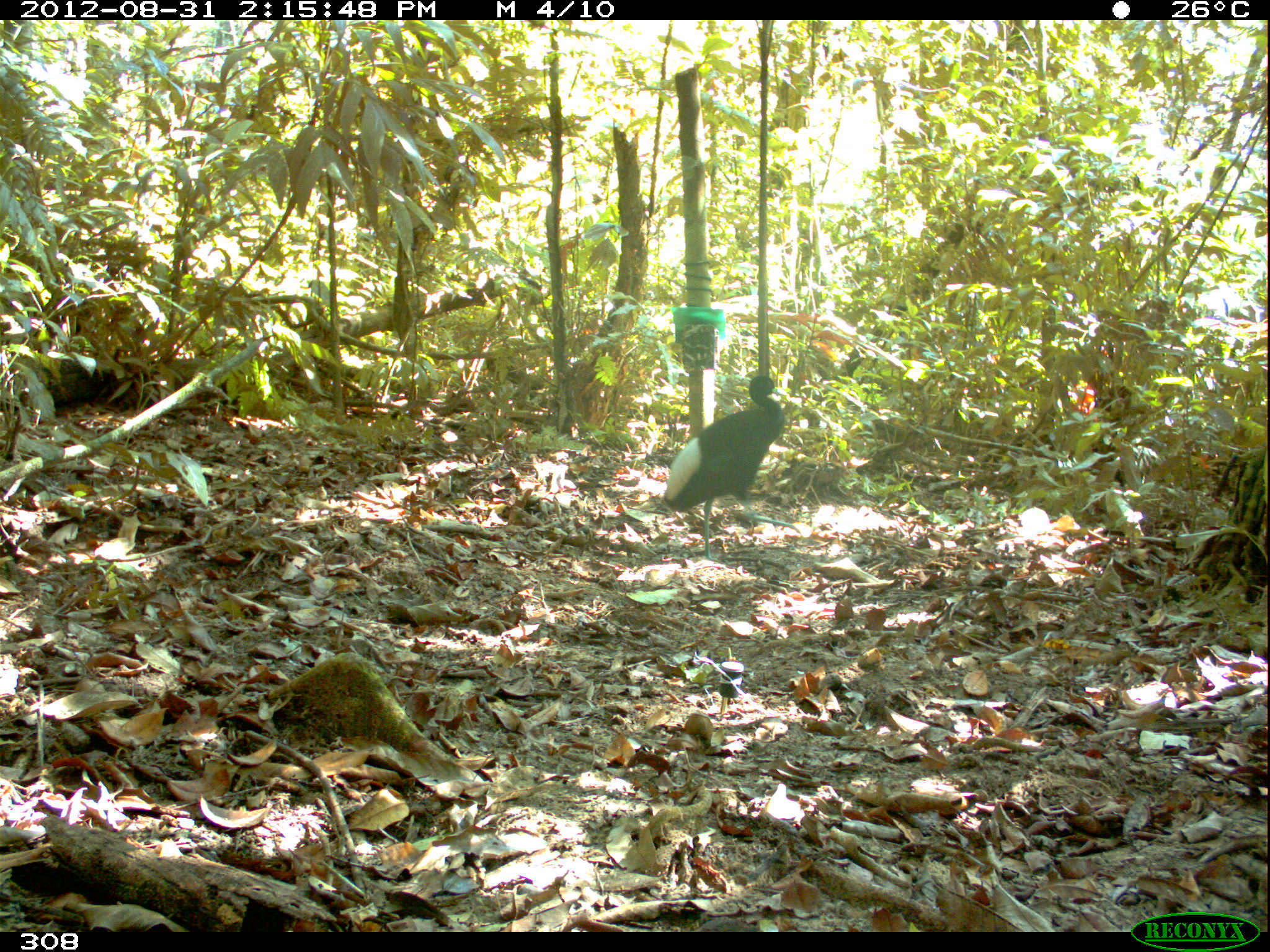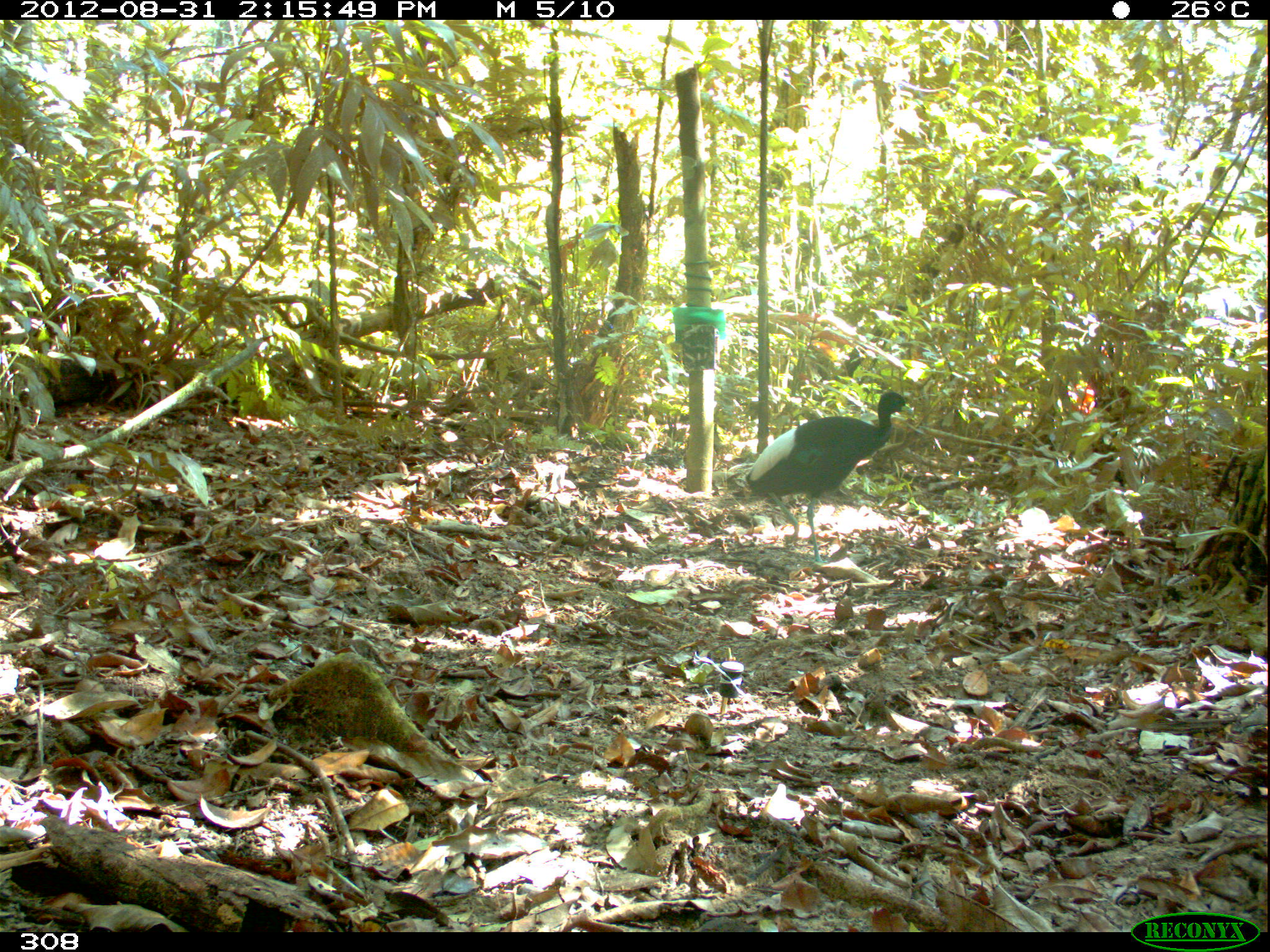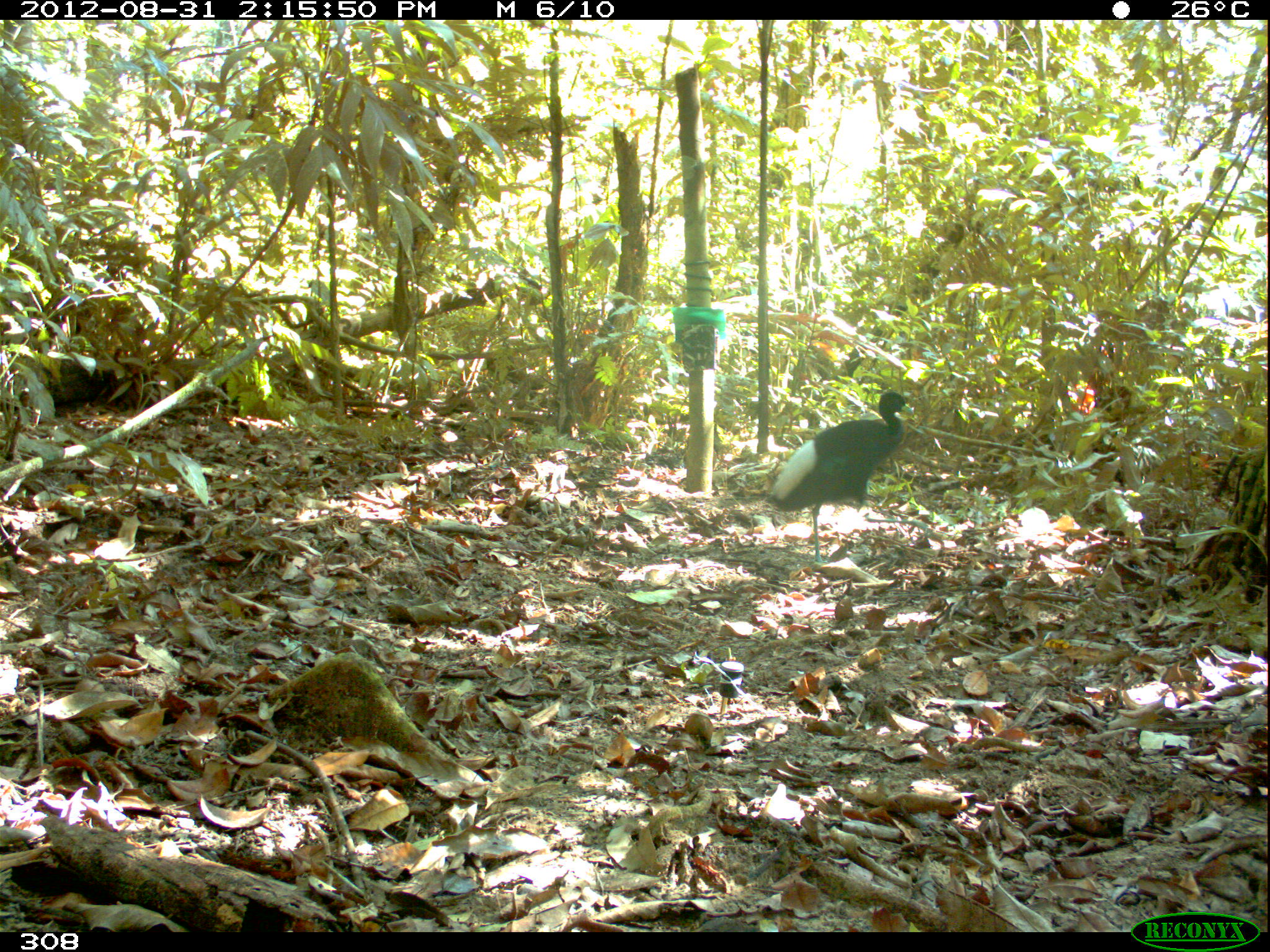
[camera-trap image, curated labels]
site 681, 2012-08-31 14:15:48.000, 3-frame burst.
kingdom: Animalia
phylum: Chordata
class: Aves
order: Gruiformes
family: Psophiidae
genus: Psophia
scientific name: Psophia leucoptera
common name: pale-winged trumpeter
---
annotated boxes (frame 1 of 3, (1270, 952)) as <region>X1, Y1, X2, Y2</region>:
psophia leucoptera: <region>662, 375, 792, 560</region>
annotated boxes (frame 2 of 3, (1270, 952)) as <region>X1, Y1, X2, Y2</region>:
psophia leucoptera: <region>744, 390, 914, 563</region>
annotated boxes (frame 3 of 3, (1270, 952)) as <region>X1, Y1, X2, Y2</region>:
psophia leucoptera: <region>764, 389, 926, 562</region>